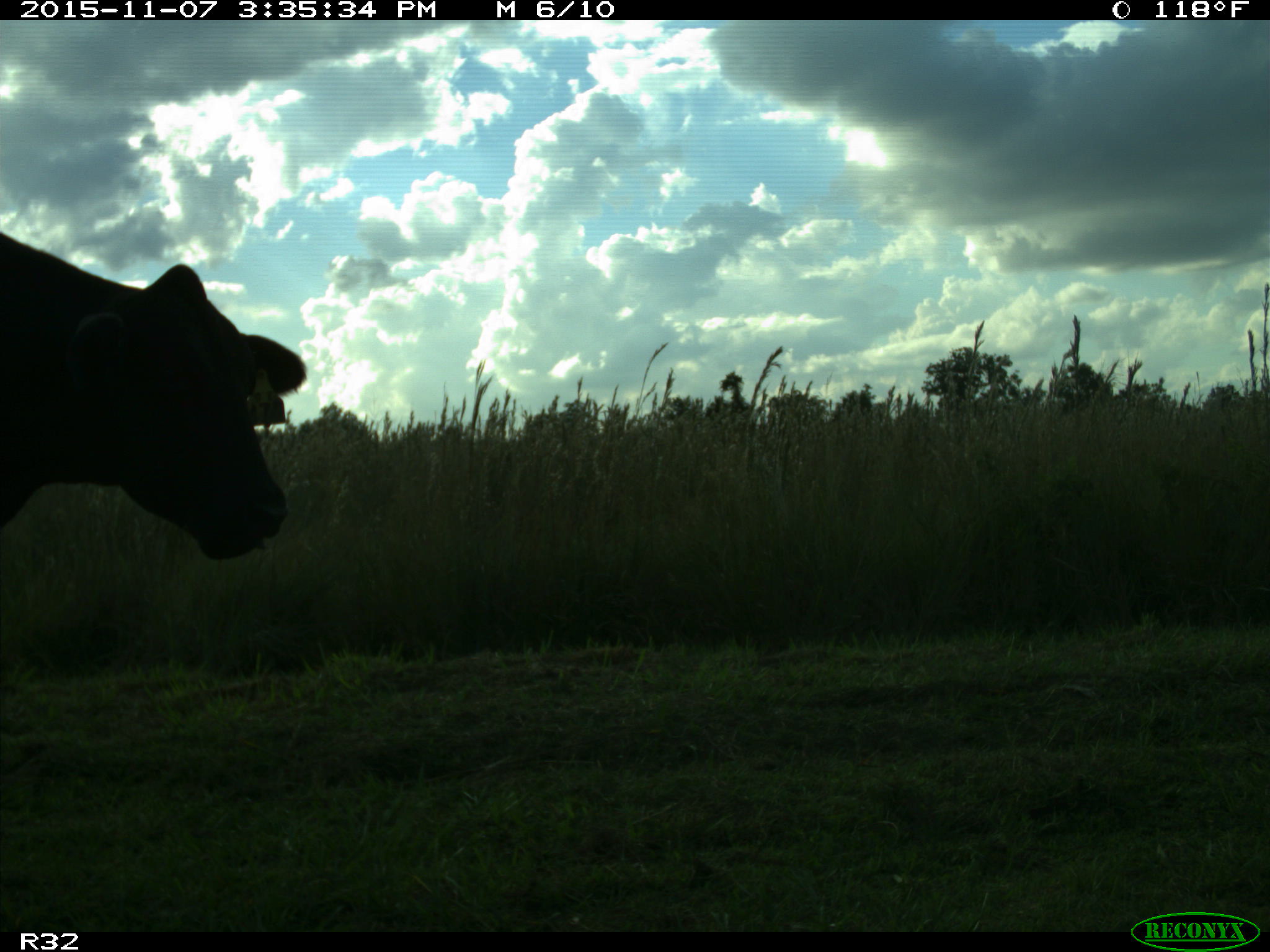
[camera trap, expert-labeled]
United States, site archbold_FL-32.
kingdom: Animalia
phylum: Chordata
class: Mammalia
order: Artiodactyla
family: Bovidae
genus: Bos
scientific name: Bos taurus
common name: domestic cow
Bos taurus (domestic cow).